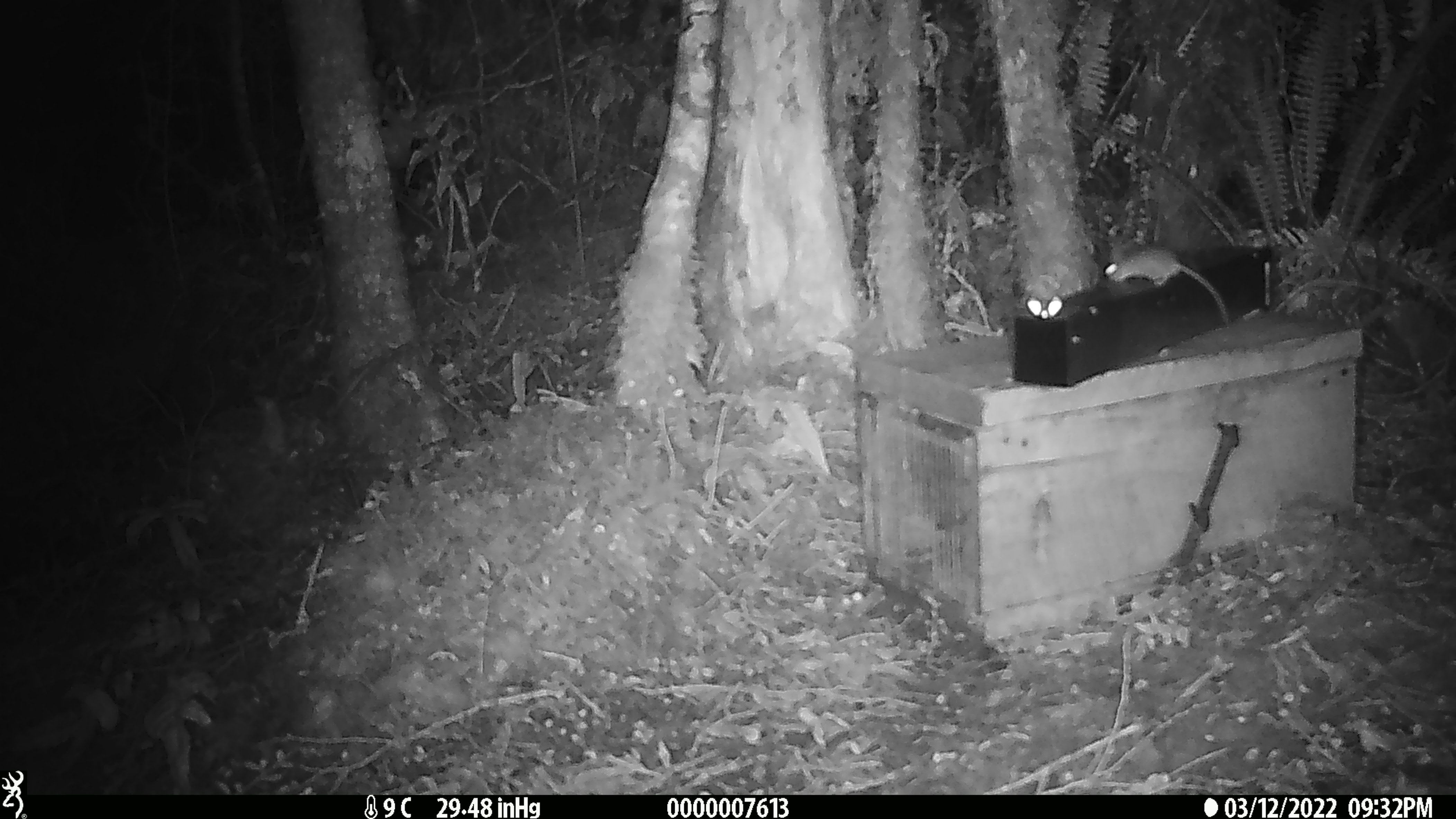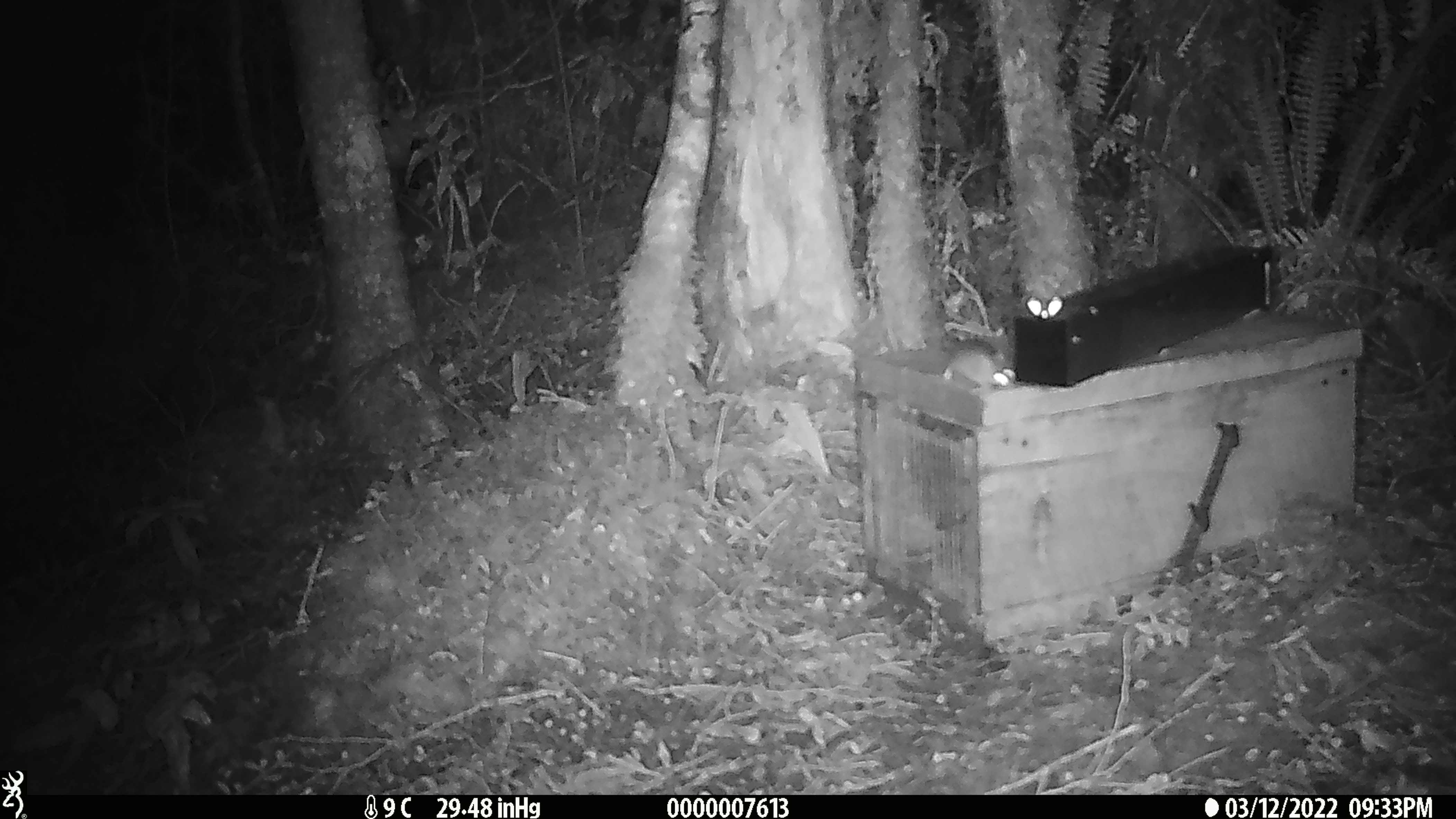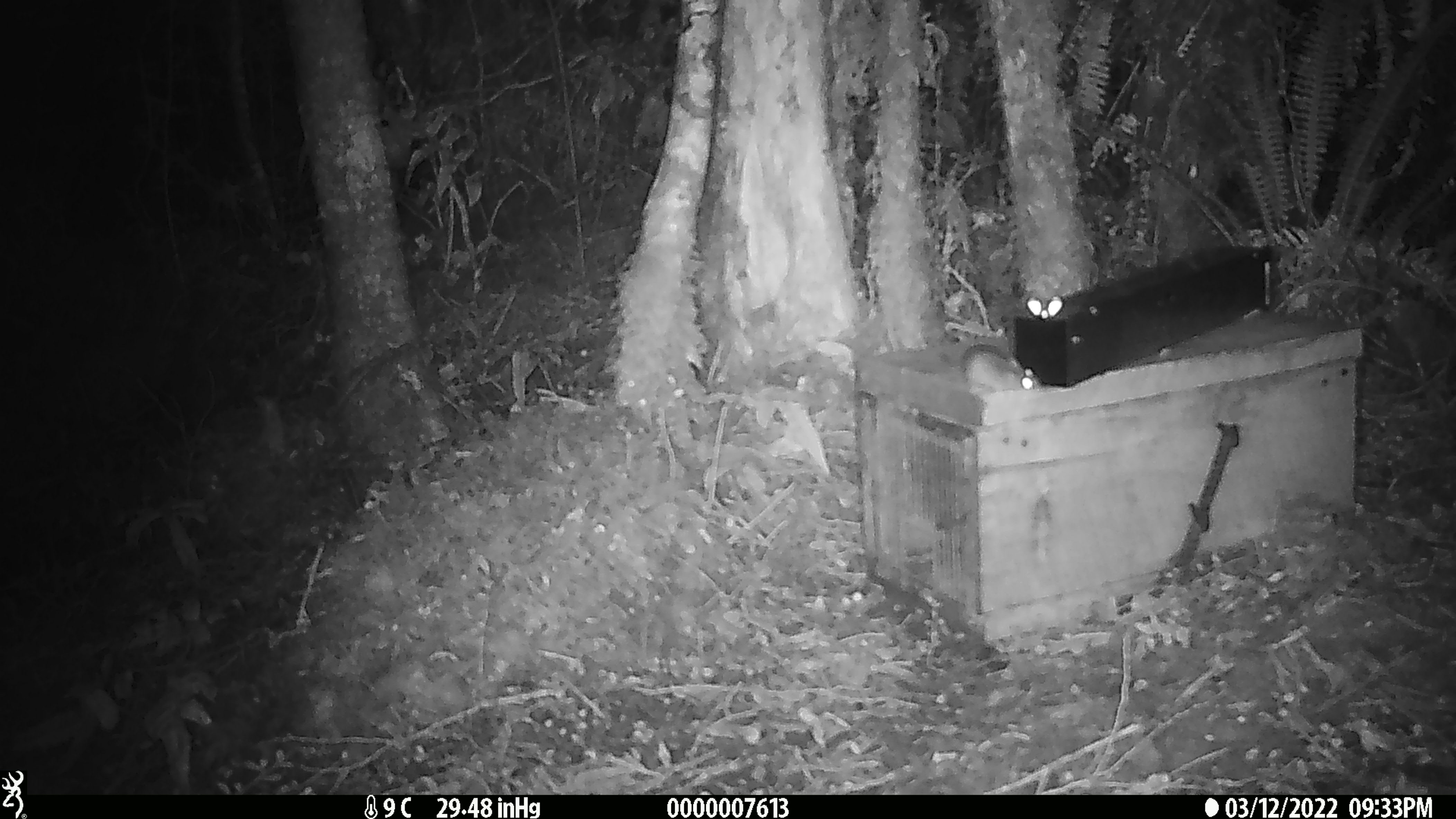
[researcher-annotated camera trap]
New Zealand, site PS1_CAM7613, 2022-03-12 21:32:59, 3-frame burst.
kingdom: Animalia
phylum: Chordata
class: Mammalia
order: Rodentia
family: Muridae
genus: Mus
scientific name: Mus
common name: mouse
Mouse (Mus).